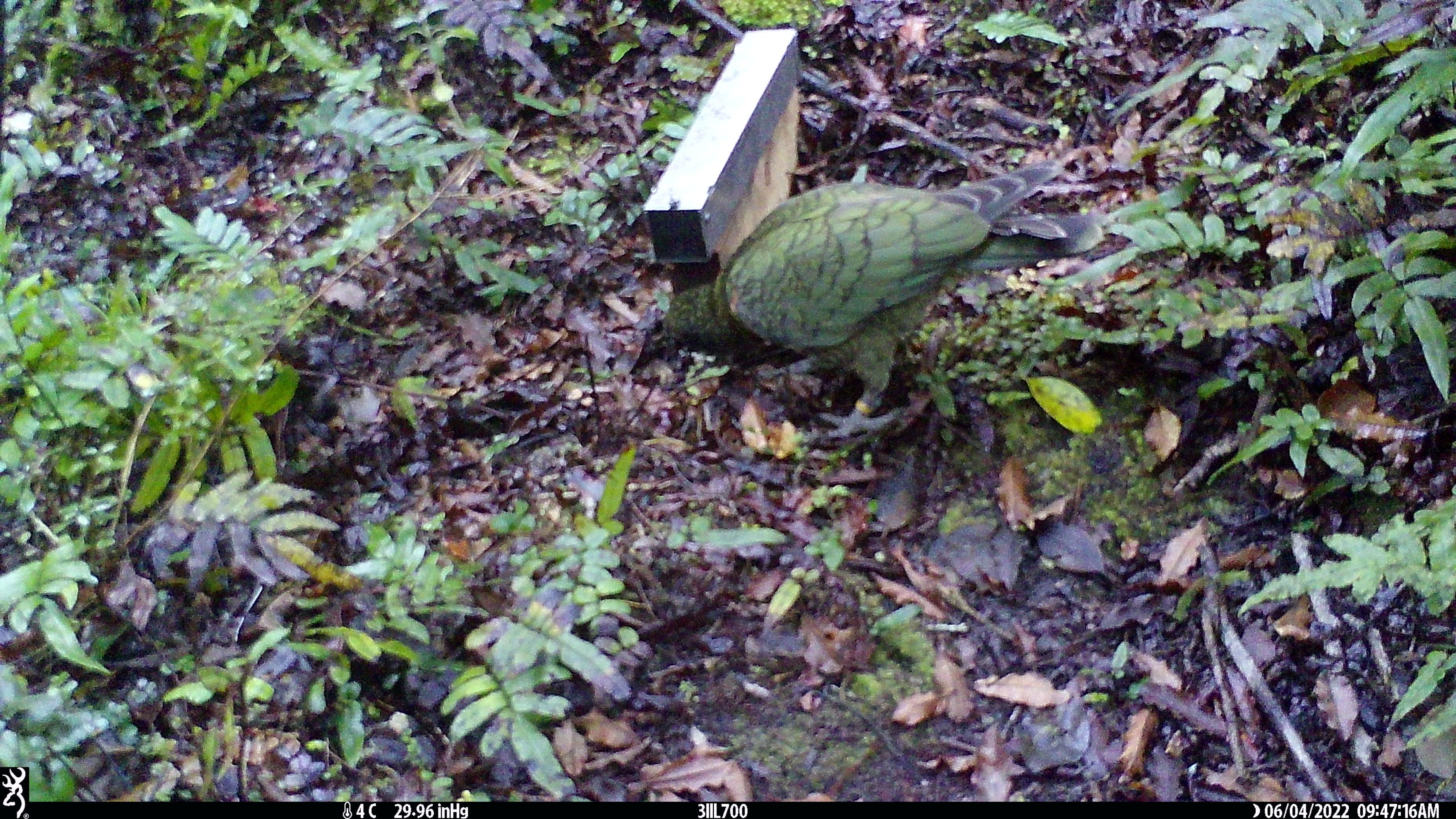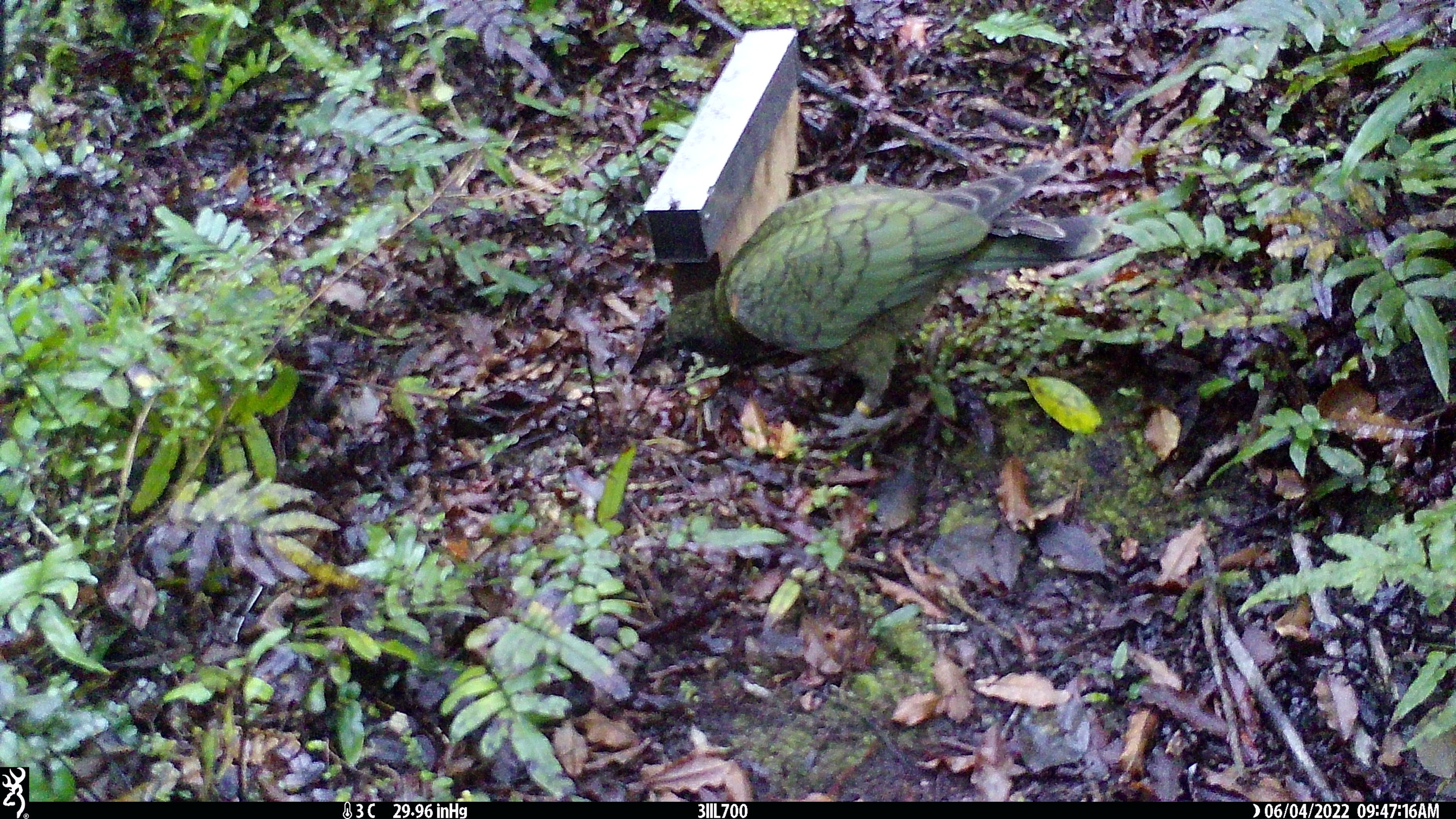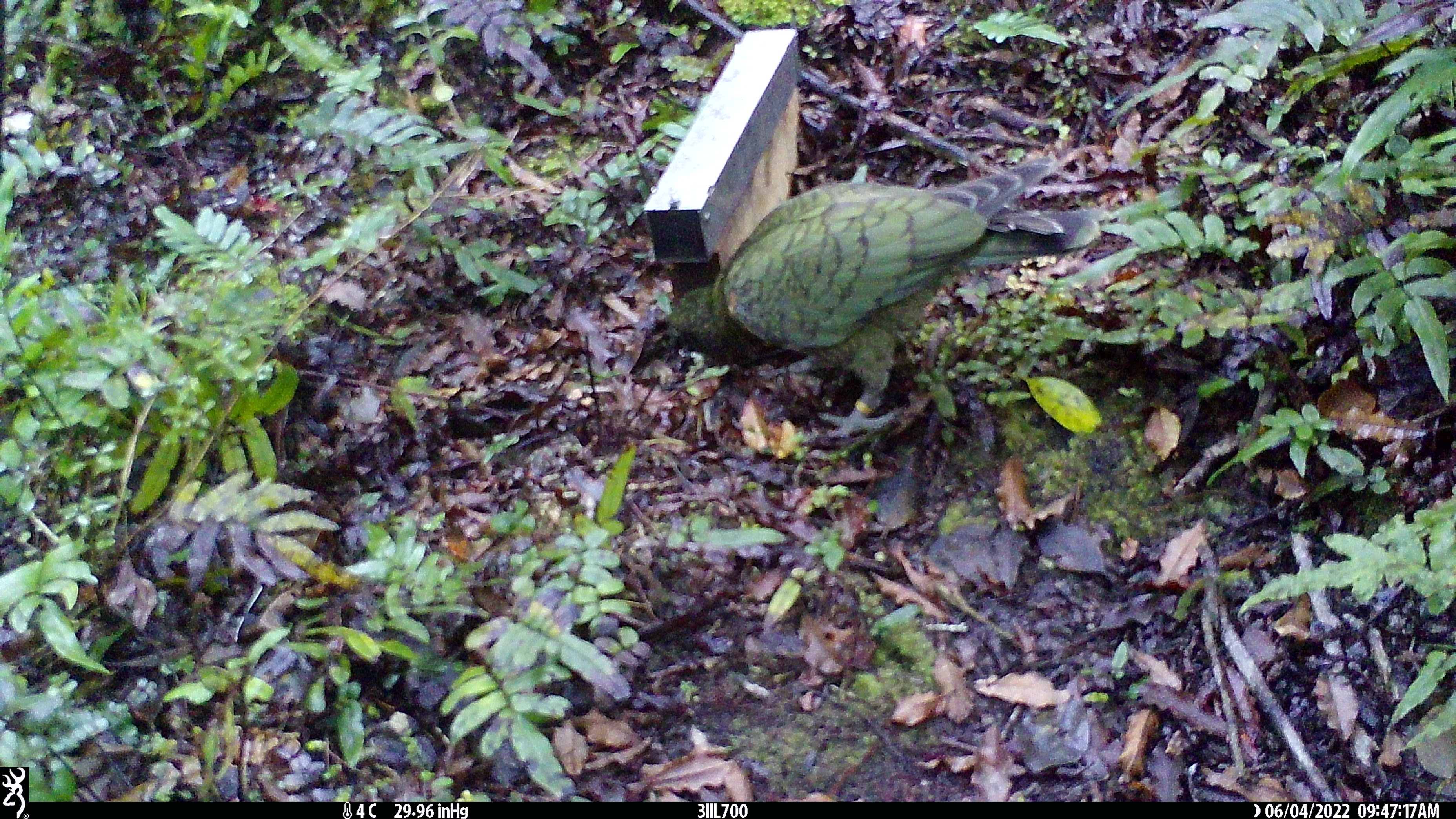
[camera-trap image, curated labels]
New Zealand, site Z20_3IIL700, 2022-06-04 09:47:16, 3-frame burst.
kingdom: Animalia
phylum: Chordata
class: Aves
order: Psittaciformes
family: Strigopidae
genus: Nestor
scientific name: Nestor notabilis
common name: kea